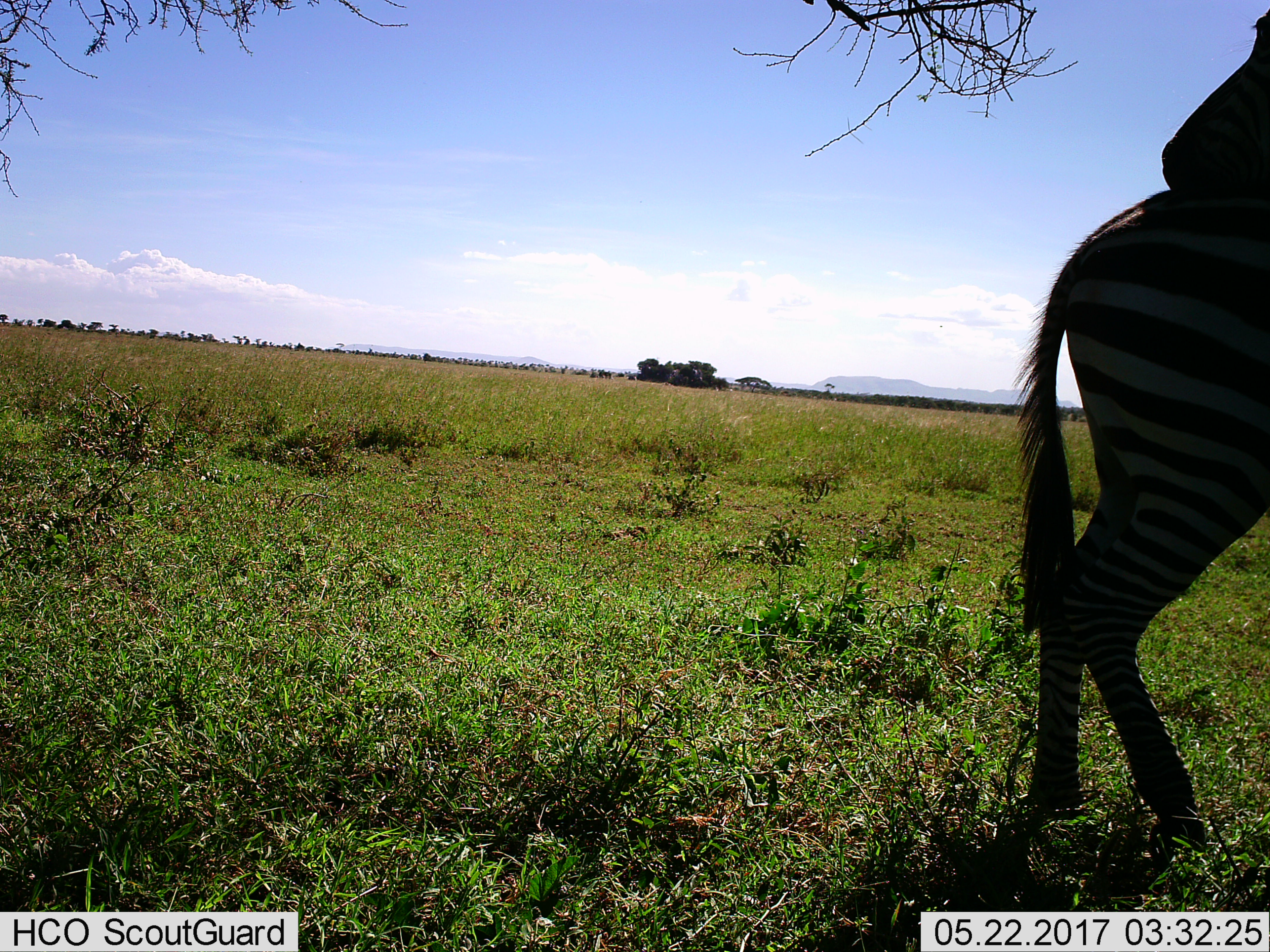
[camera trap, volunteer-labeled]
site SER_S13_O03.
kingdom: Animalia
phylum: Chordata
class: Mammalia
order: Perissodactyla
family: Equidae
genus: Equus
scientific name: Equus quagga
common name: plains zebra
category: zebraplains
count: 2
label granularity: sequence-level